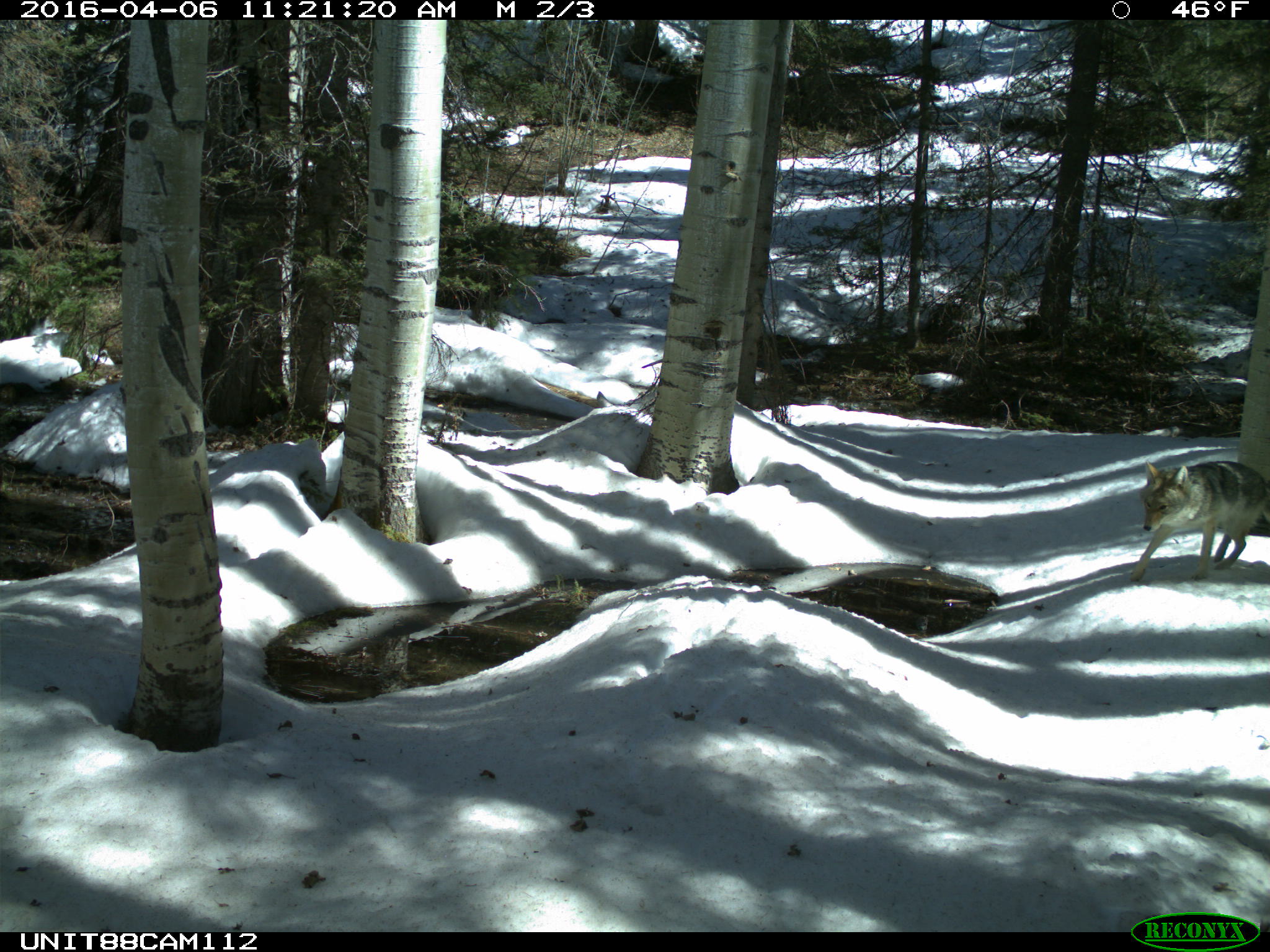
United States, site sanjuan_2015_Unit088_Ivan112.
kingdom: Animalia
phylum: Chordata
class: Mammalia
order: Carnivora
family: Canidae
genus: Canis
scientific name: Canis latrans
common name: coyote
Canis latrans (coyote).